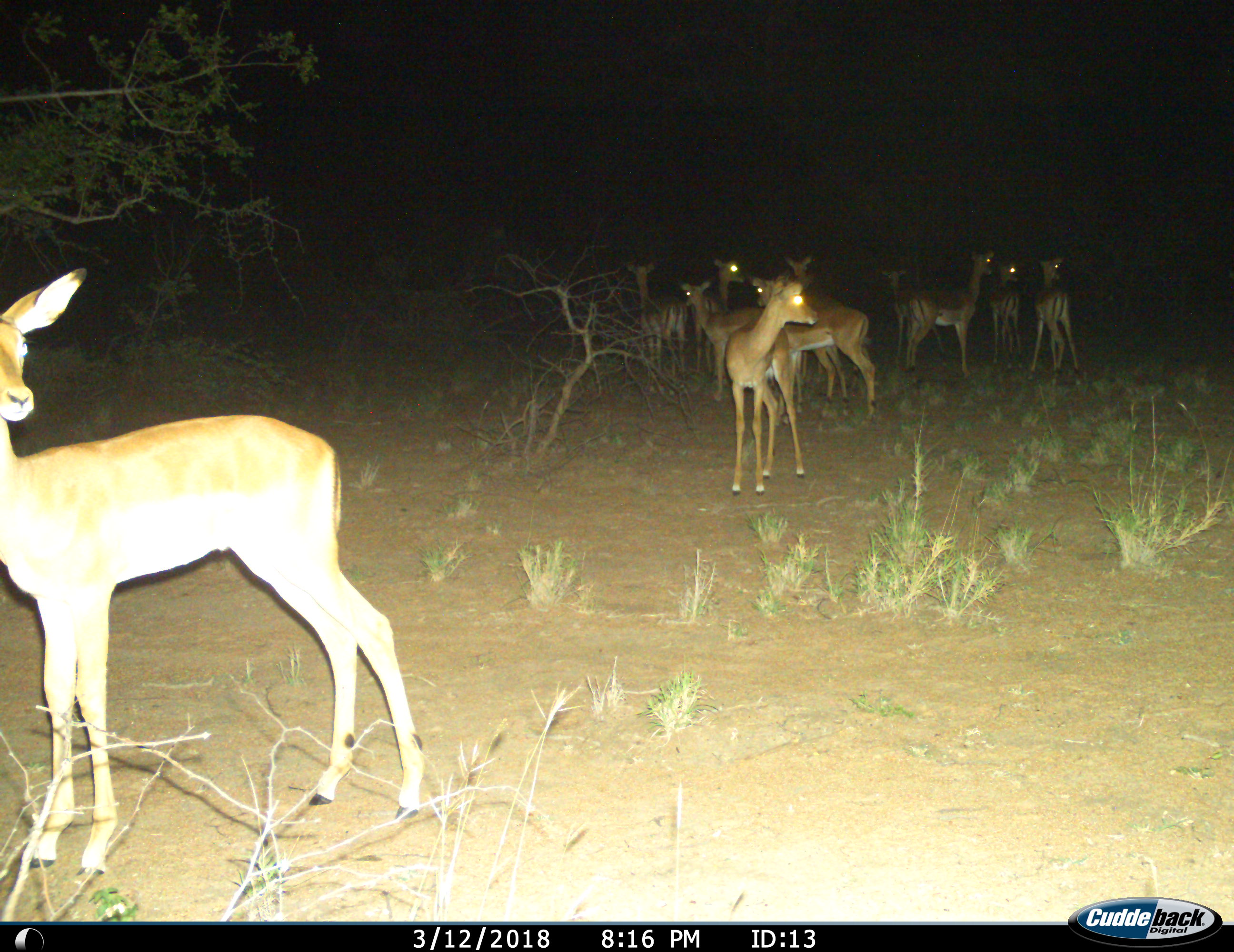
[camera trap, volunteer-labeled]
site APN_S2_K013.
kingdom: Animalia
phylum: Chordata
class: Mammalia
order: Artiodactyla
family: Bovidae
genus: Aepyceros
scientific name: Aepyceros melampus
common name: impala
Impala (Aepyceros melampus), count 11-50. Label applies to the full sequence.